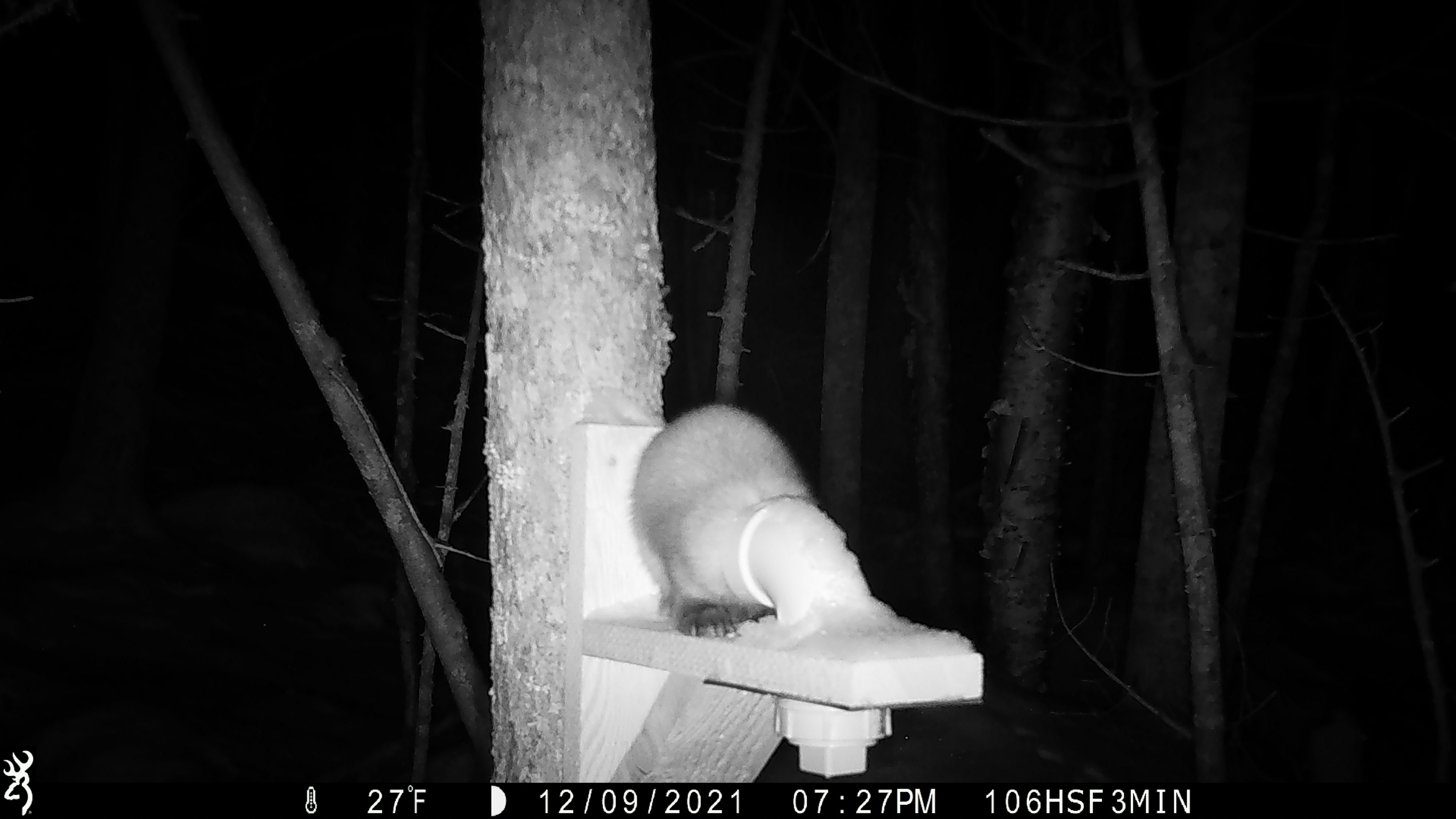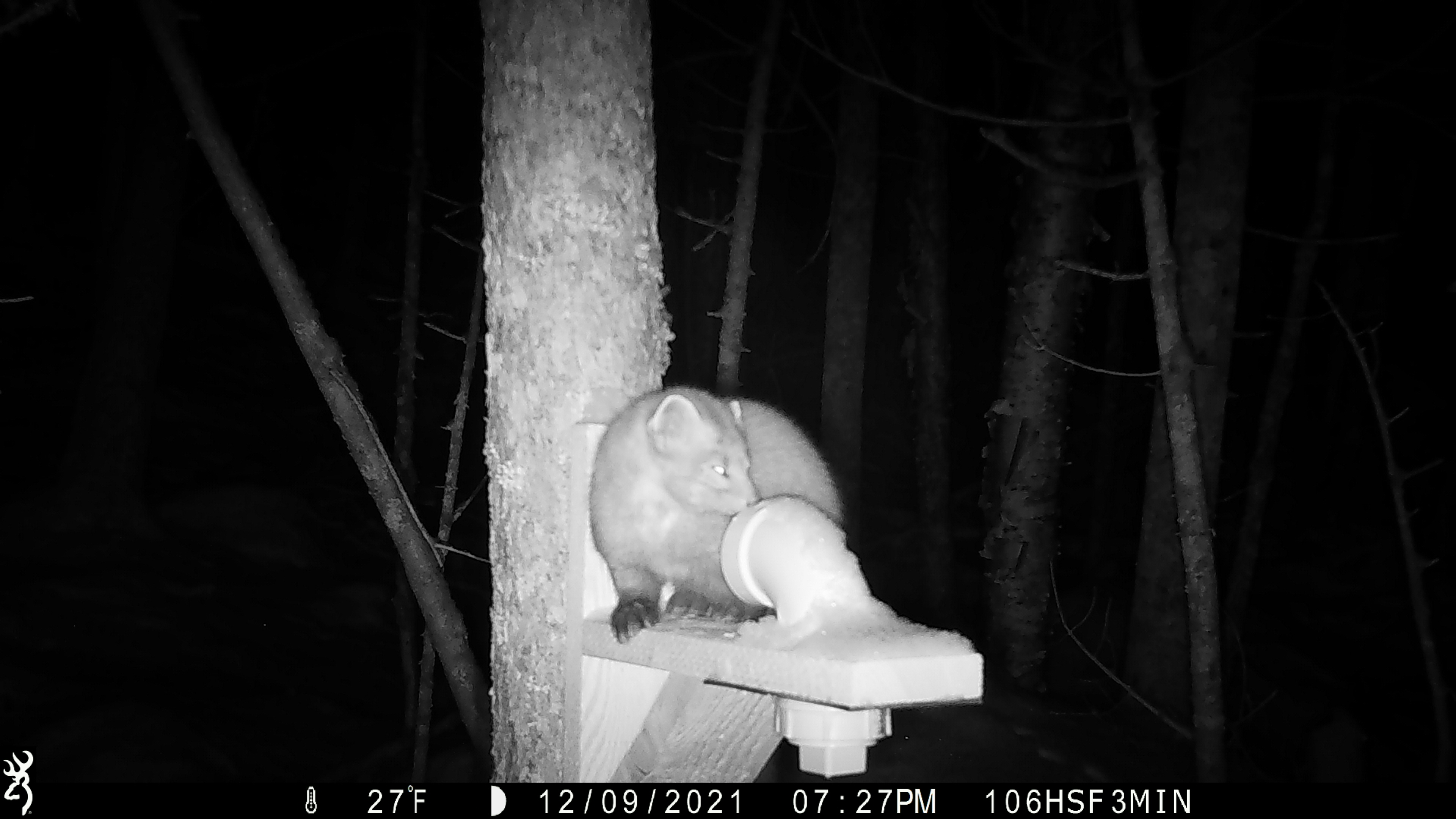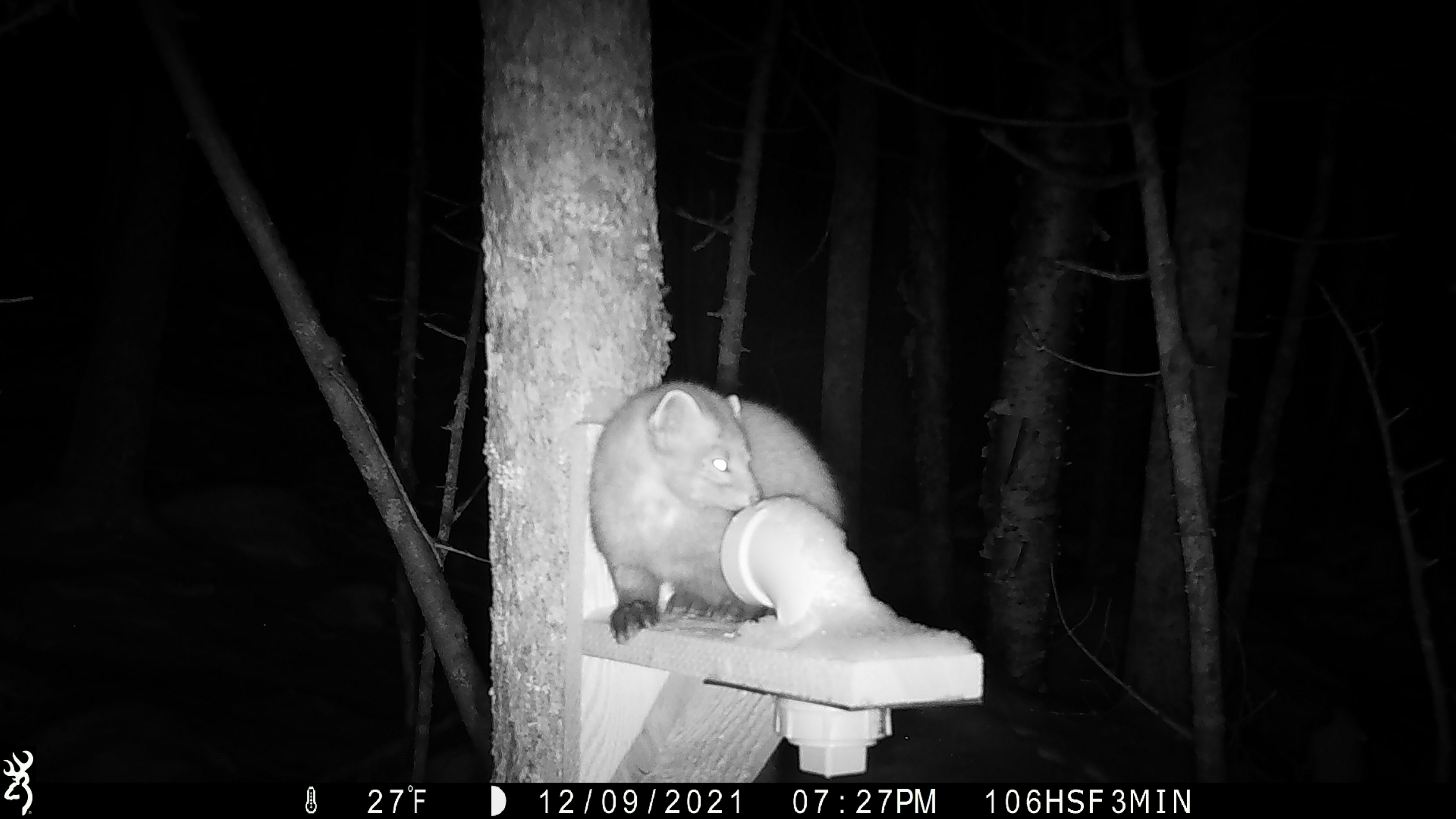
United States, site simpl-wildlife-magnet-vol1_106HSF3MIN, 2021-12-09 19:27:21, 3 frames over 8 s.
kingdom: Animalia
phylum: Chordata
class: Mammalia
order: Carnivora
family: Mustelidae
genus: Martes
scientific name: Martes americana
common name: american marten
American marten (Martes americana).